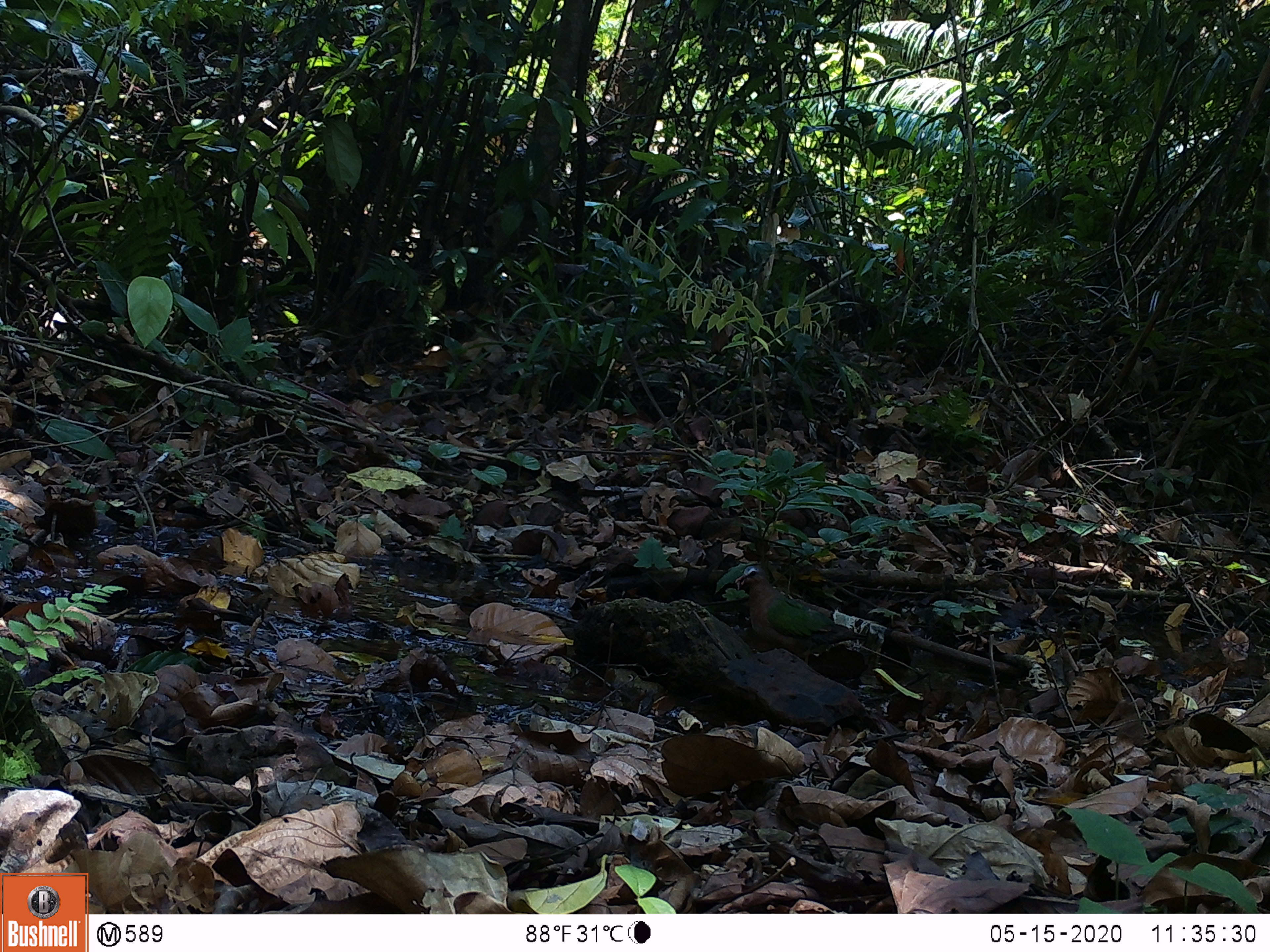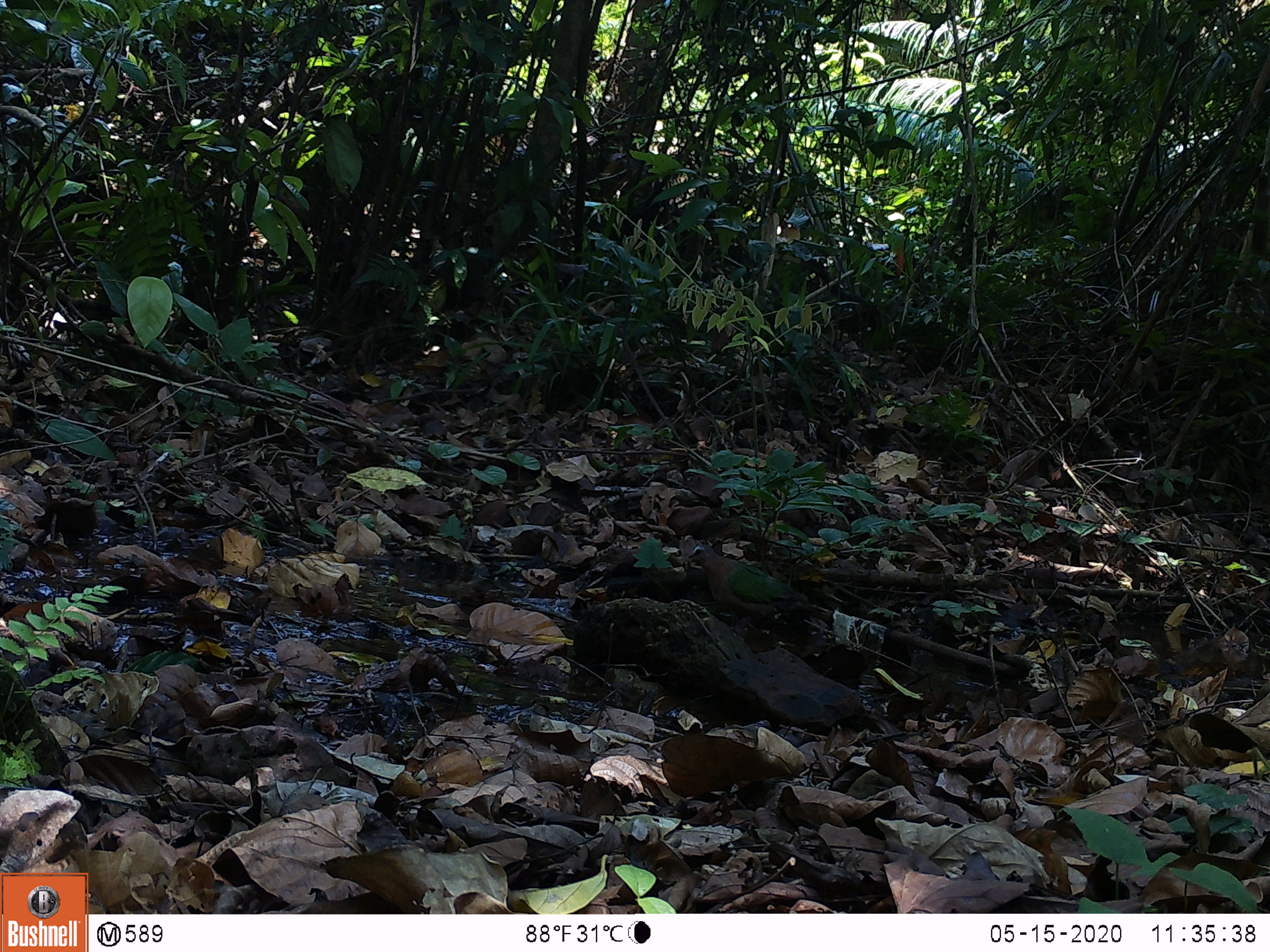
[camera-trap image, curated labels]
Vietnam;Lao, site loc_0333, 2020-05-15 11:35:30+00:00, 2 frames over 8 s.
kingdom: Animalia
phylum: Chordata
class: Aves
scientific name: Aves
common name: bird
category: unidentified bird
Unidentified bird (bird) (Aves). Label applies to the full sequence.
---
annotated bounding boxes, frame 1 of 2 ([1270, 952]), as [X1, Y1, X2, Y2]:
unidentified bird: [734, 563, 868, 670]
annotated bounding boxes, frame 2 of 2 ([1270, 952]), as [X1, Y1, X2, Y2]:
unidentified bird: [687, 544, 833, 642]